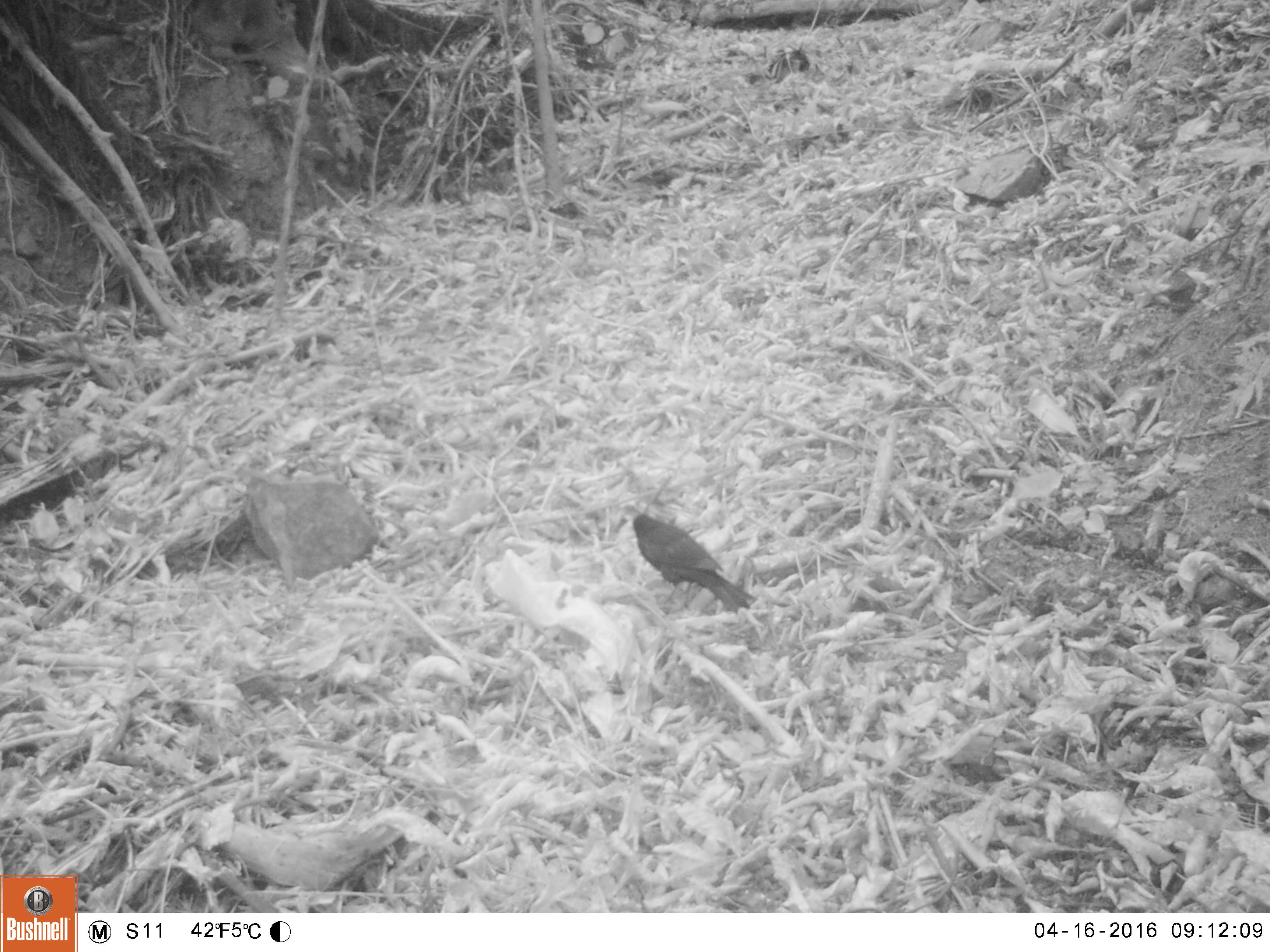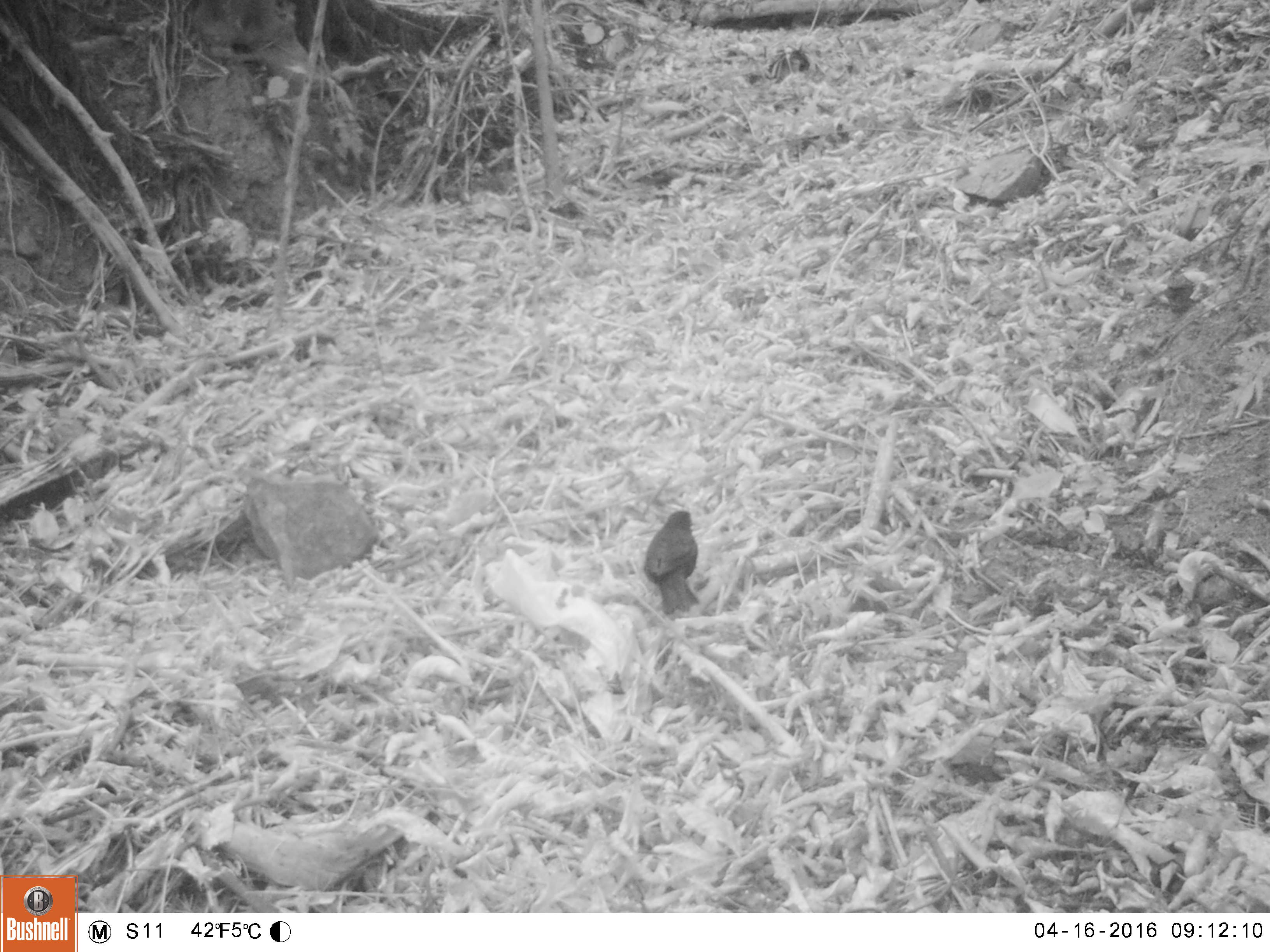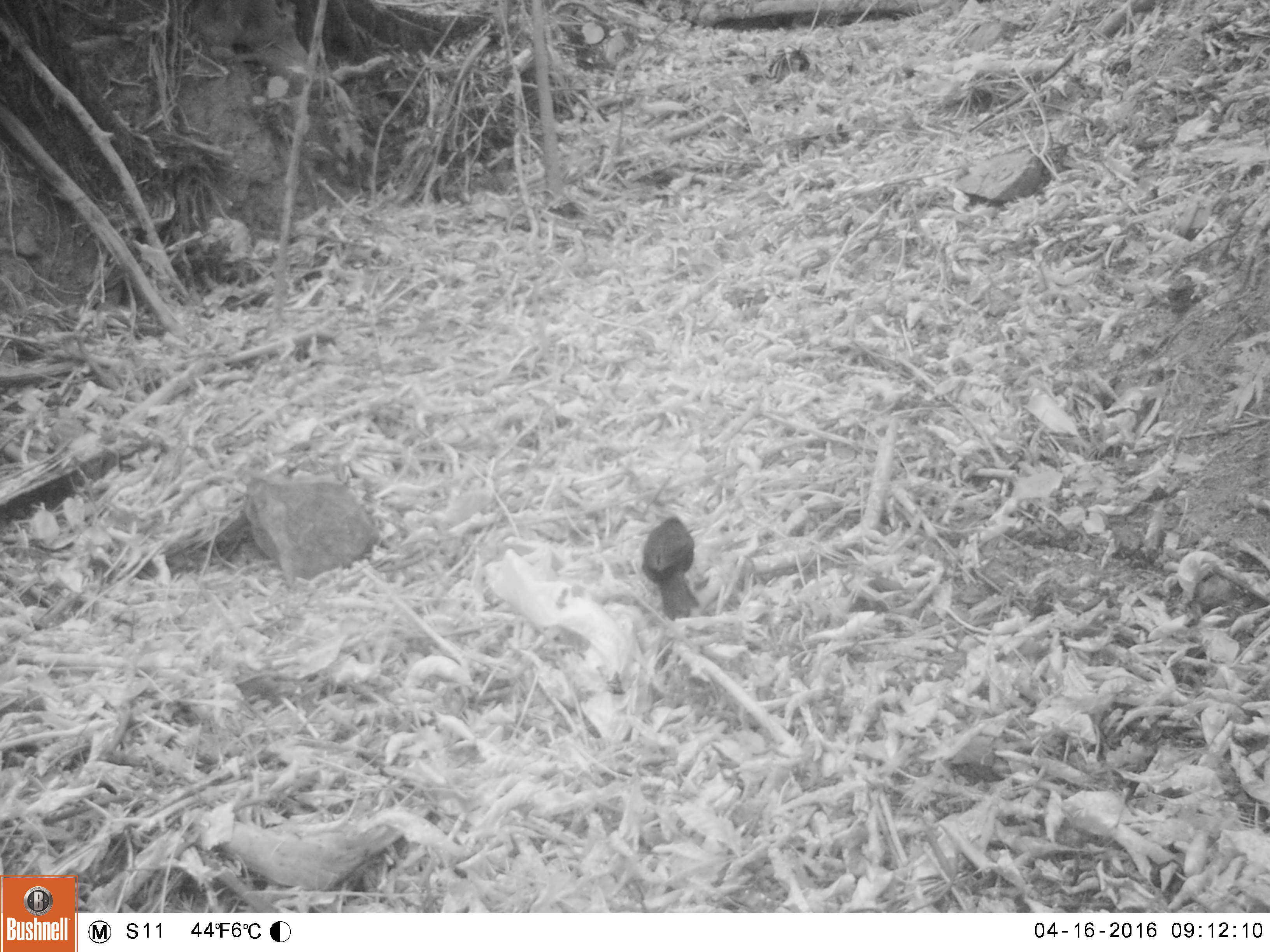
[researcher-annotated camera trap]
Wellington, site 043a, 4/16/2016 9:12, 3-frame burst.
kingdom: Animalia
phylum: Chordata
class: Aves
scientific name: Aves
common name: bird